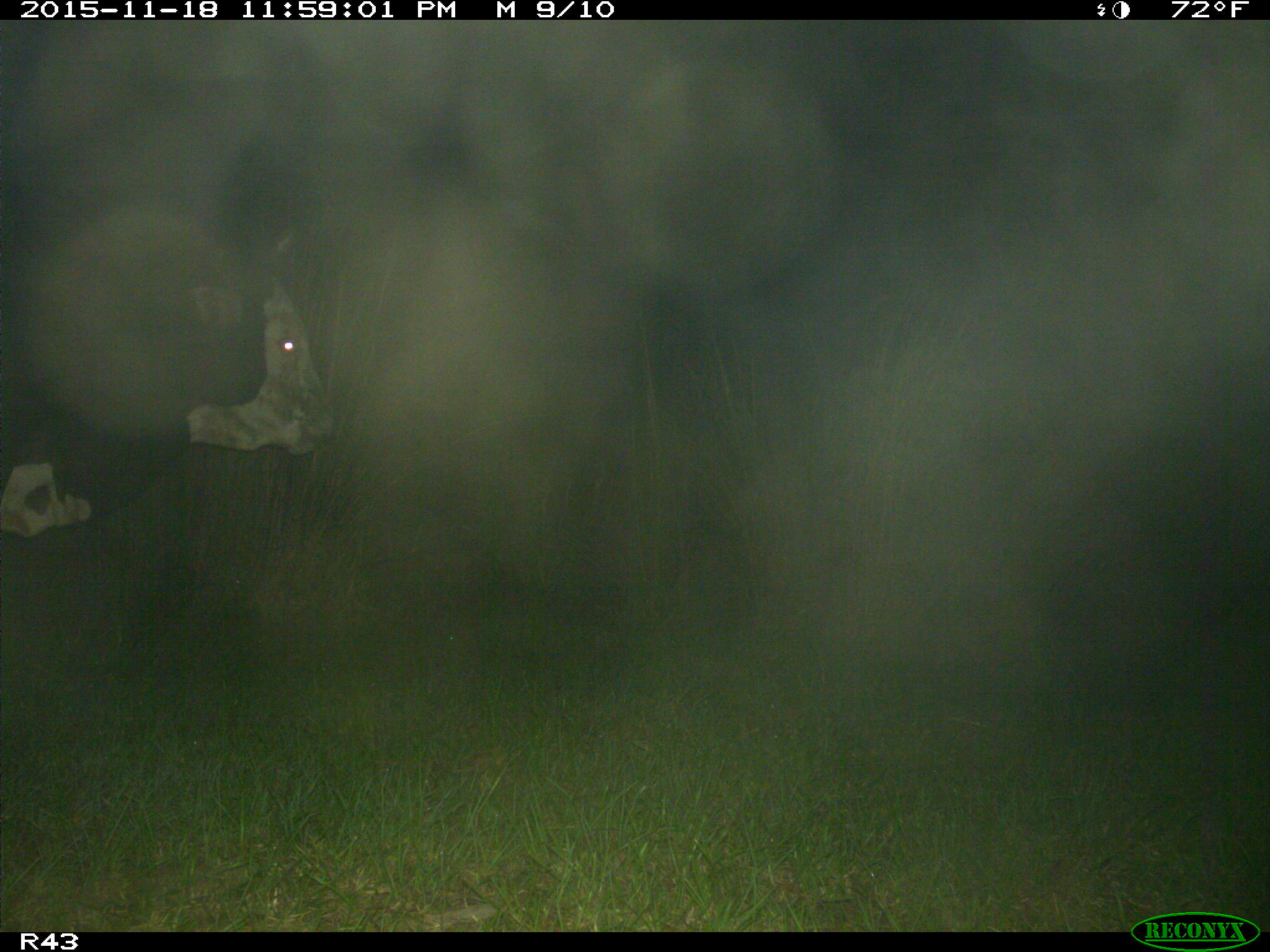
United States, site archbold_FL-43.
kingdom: Animalia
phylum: Chordata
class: Mammalia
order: Artiodactyla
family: Bovidae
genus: Bos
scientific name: Bos taurus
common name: domestic cow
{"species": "Bos taurus (domestic cow)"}